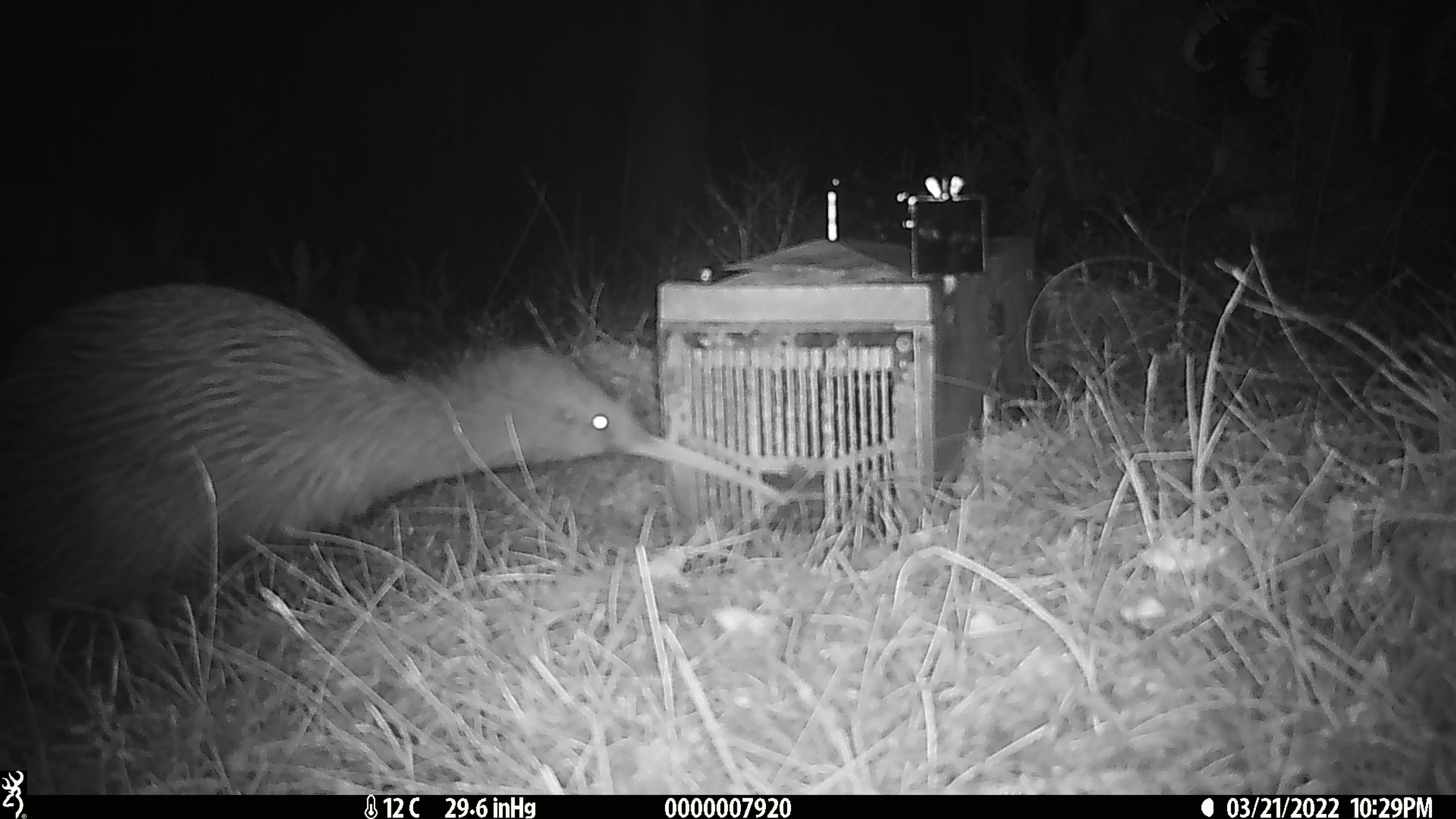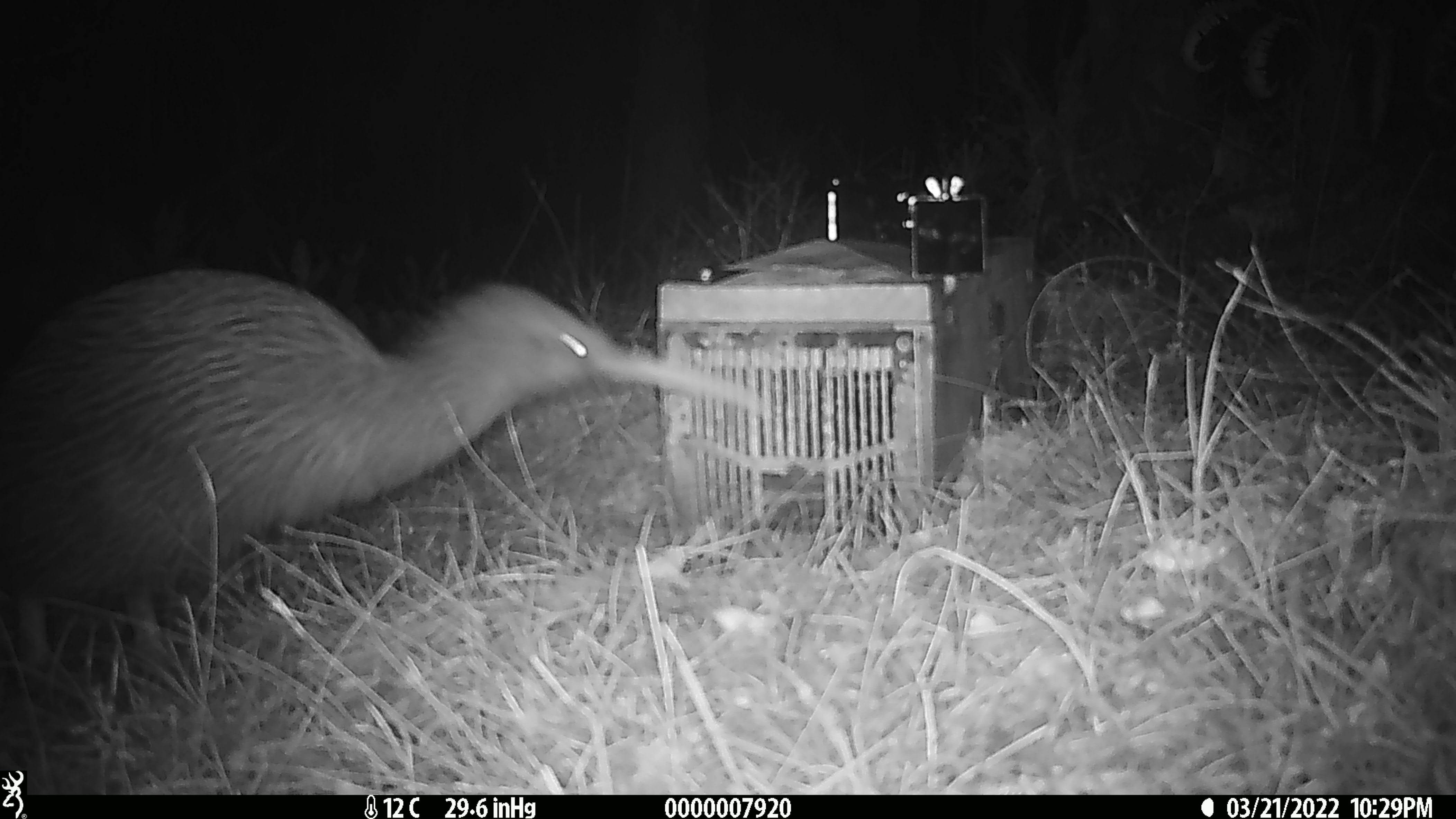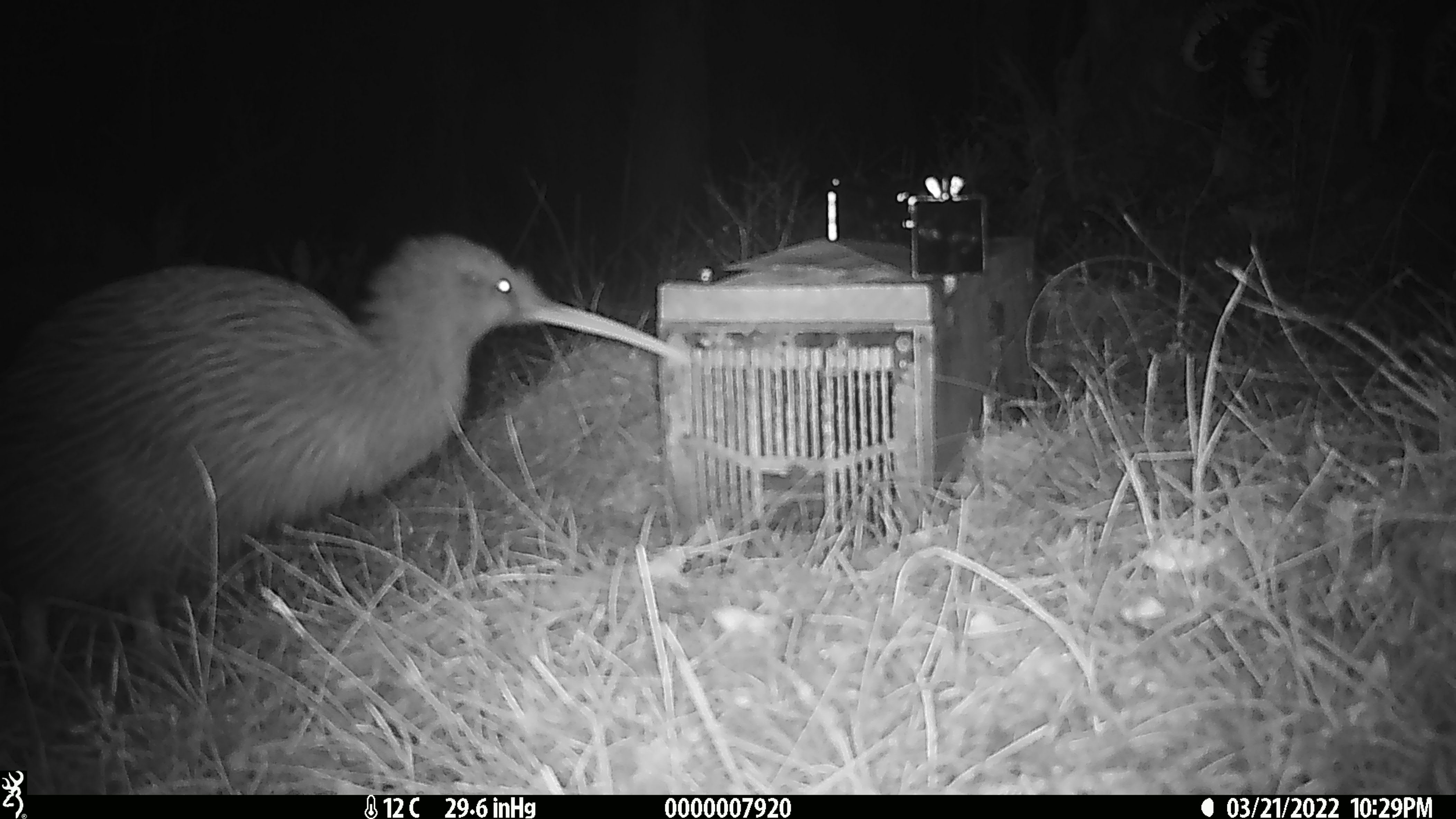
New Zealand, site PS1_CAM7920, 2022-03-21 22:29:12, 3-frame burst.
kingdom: Animalia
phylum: Chordata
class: Aves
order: Apterygiformes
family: Apterygidae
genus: Apteryx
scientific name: Apteryx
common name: kiwi